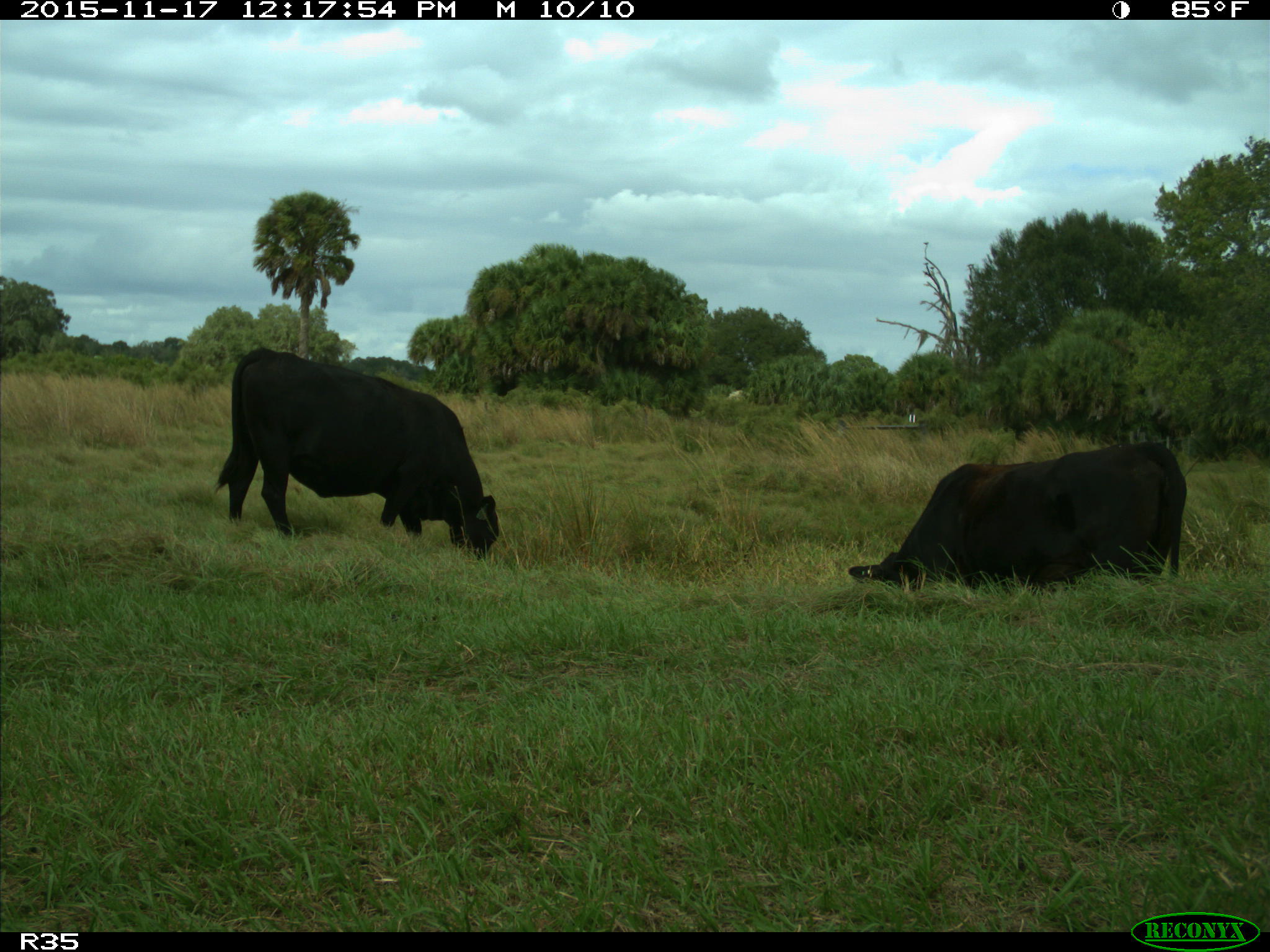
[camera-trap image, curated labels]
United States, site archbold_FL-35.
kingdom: Animalia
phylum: Chordata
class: Mammalia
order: Artiodactyla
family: Bovidae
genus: Bos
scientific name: Bos taurus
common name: domestic cow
Bos taurus (domestic cow).